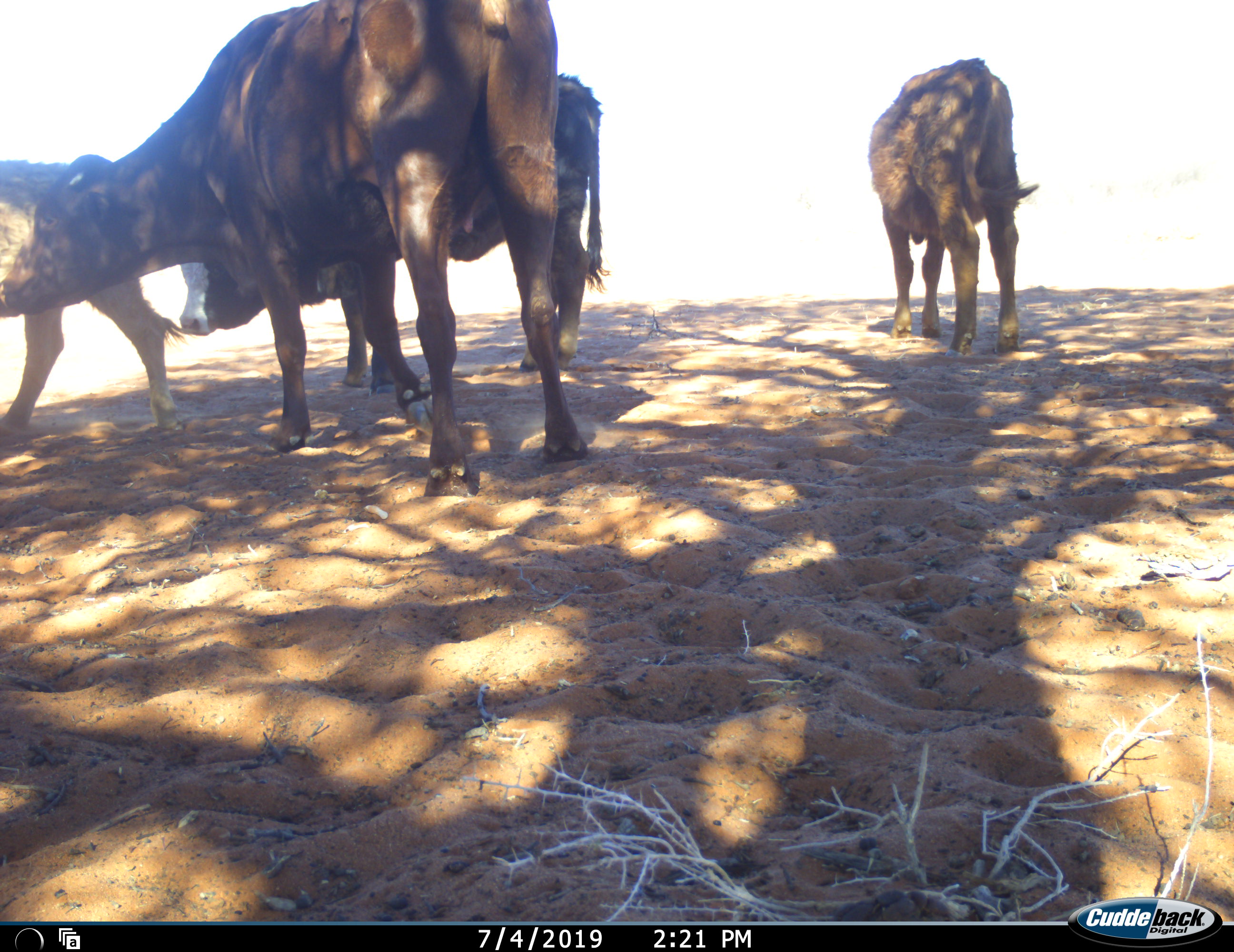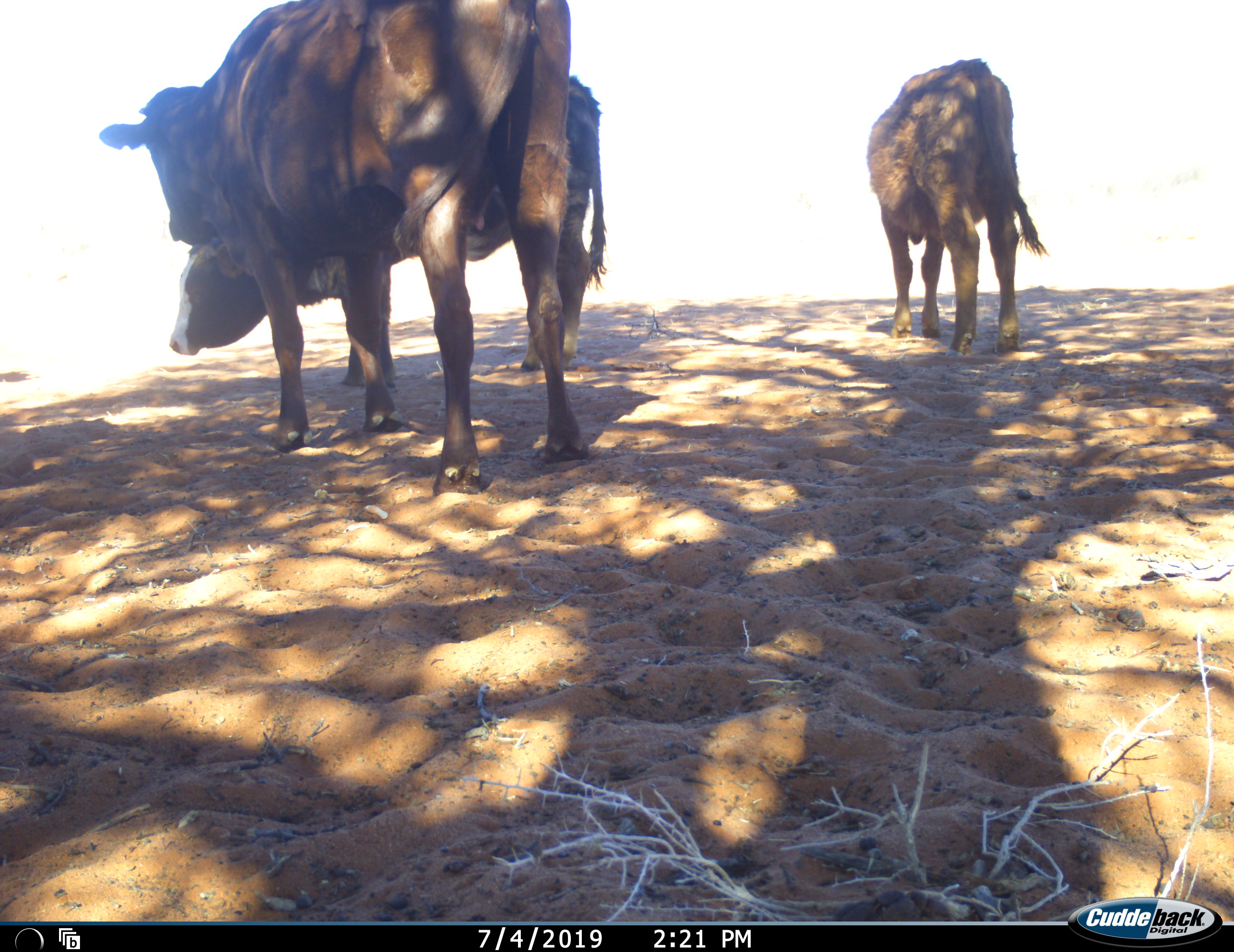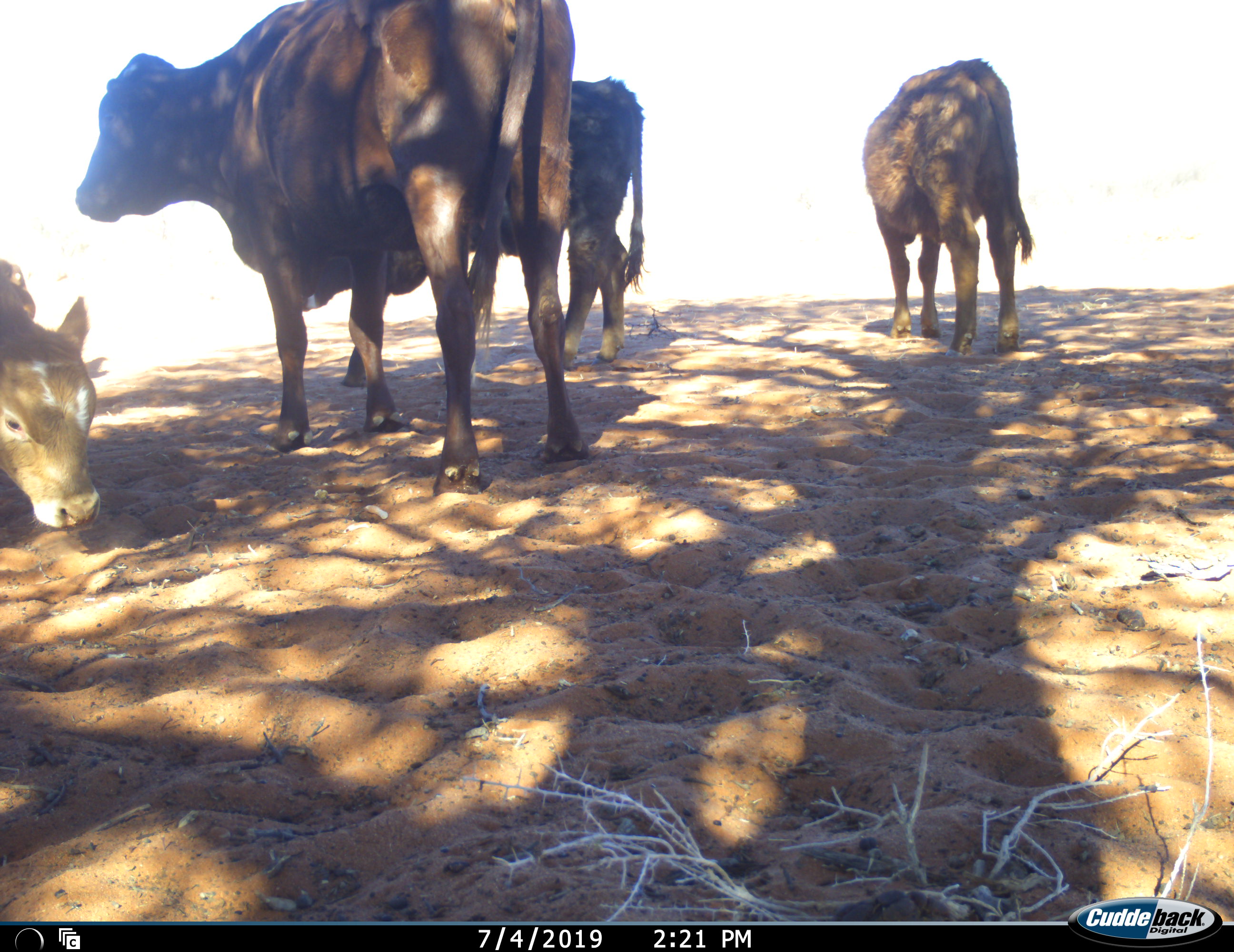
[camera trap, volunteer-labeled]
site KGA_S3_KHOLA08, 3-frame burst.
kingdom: Animalia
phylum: Chordata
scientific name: Vertebrata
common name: domestic animal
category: domesticanimal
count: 4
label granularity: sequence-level